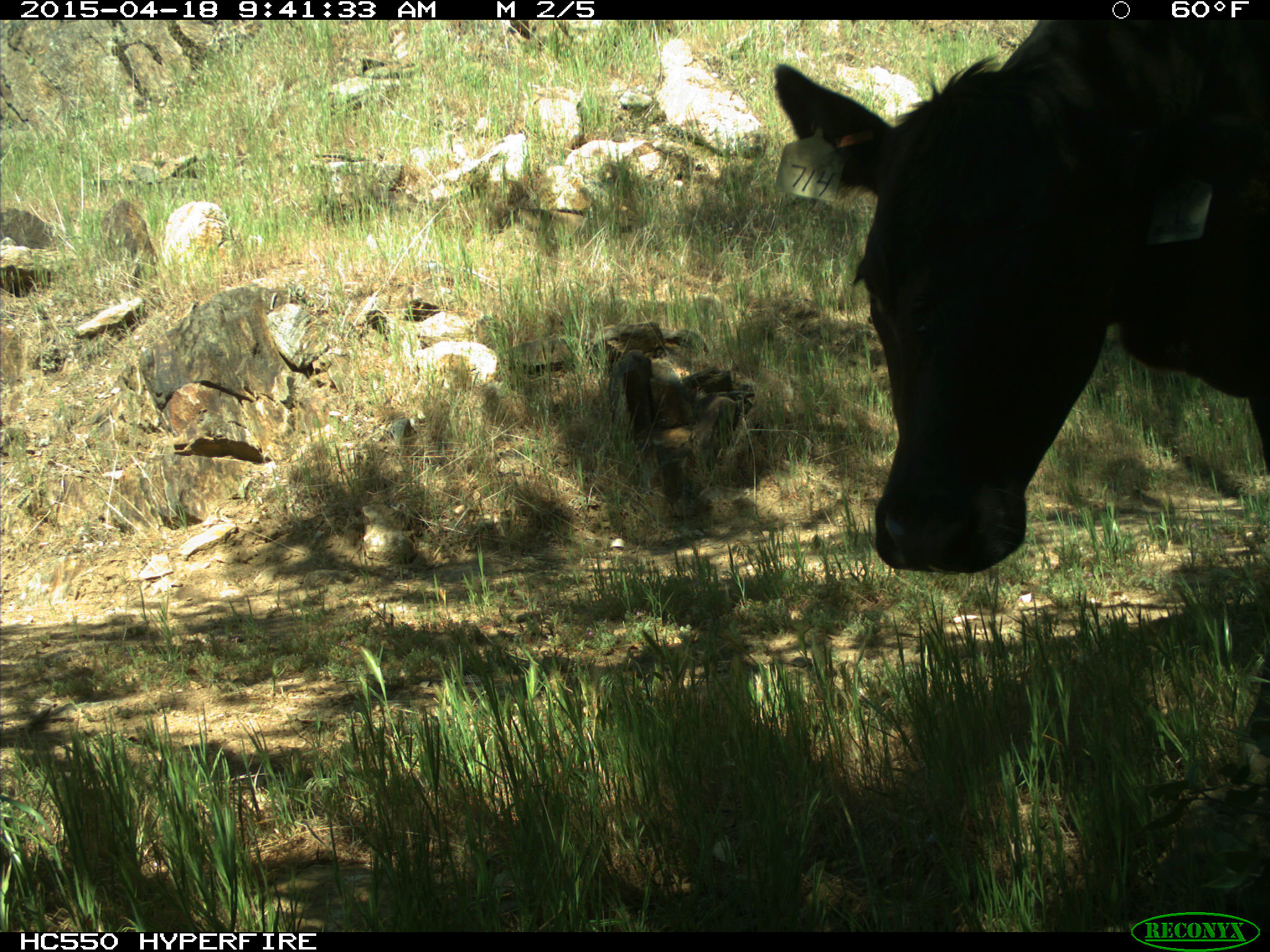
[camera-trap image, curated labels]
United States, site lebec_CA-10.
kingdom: Animalia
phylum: Chordata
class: Mammalia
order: Artiodactyla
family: Bovidae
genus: Bos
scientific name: Bos taurus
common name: domestic cow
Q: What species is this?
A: Bos taurus (domestic cow).